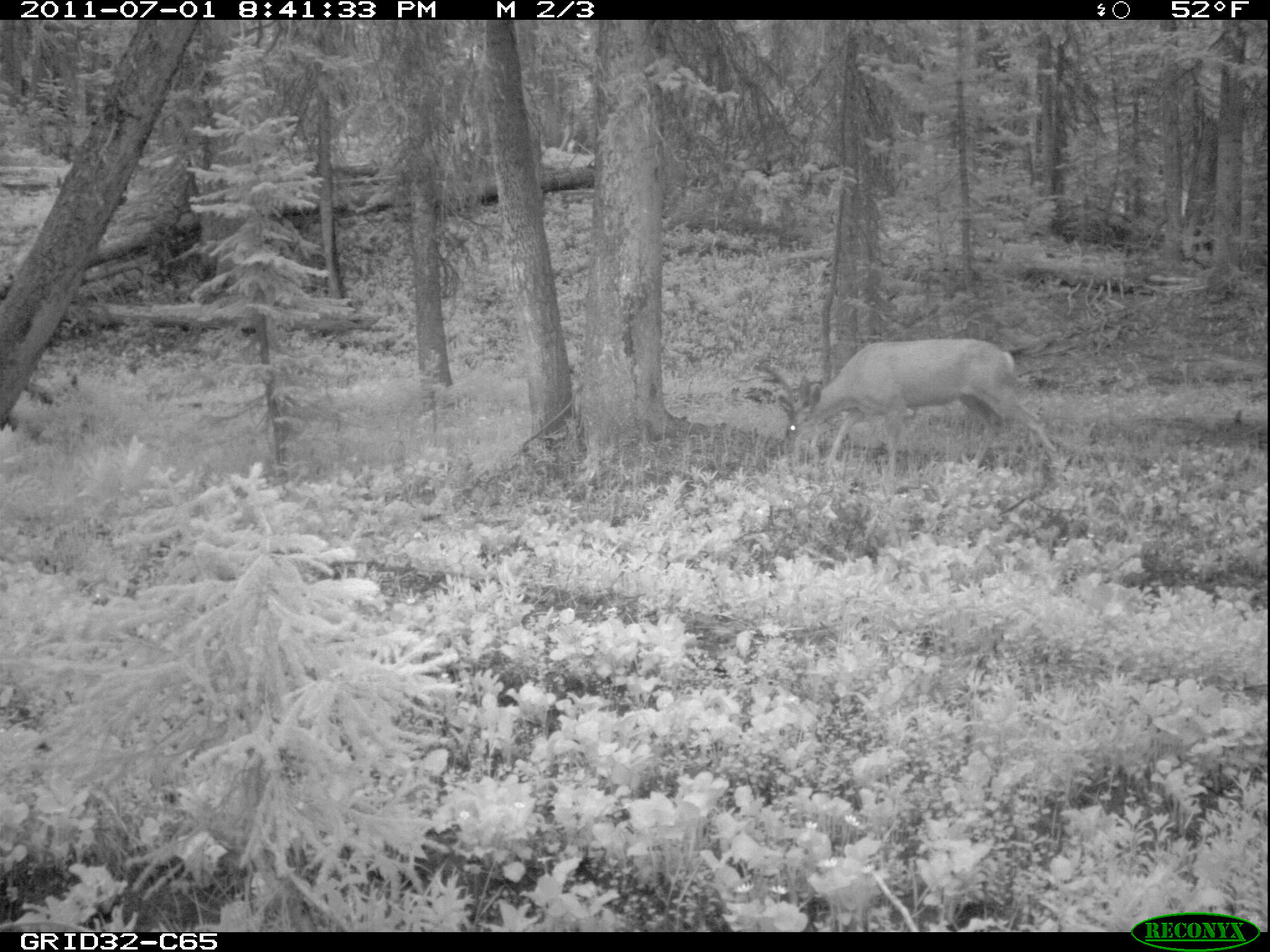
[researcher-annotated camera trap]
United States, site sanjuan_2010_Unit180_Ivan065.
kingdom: Animalia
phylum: Chordata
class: Mammalia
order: Artiodactyla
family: Cervidae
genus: Odocoileus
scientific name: Odocoileus hemionus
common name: mule deer